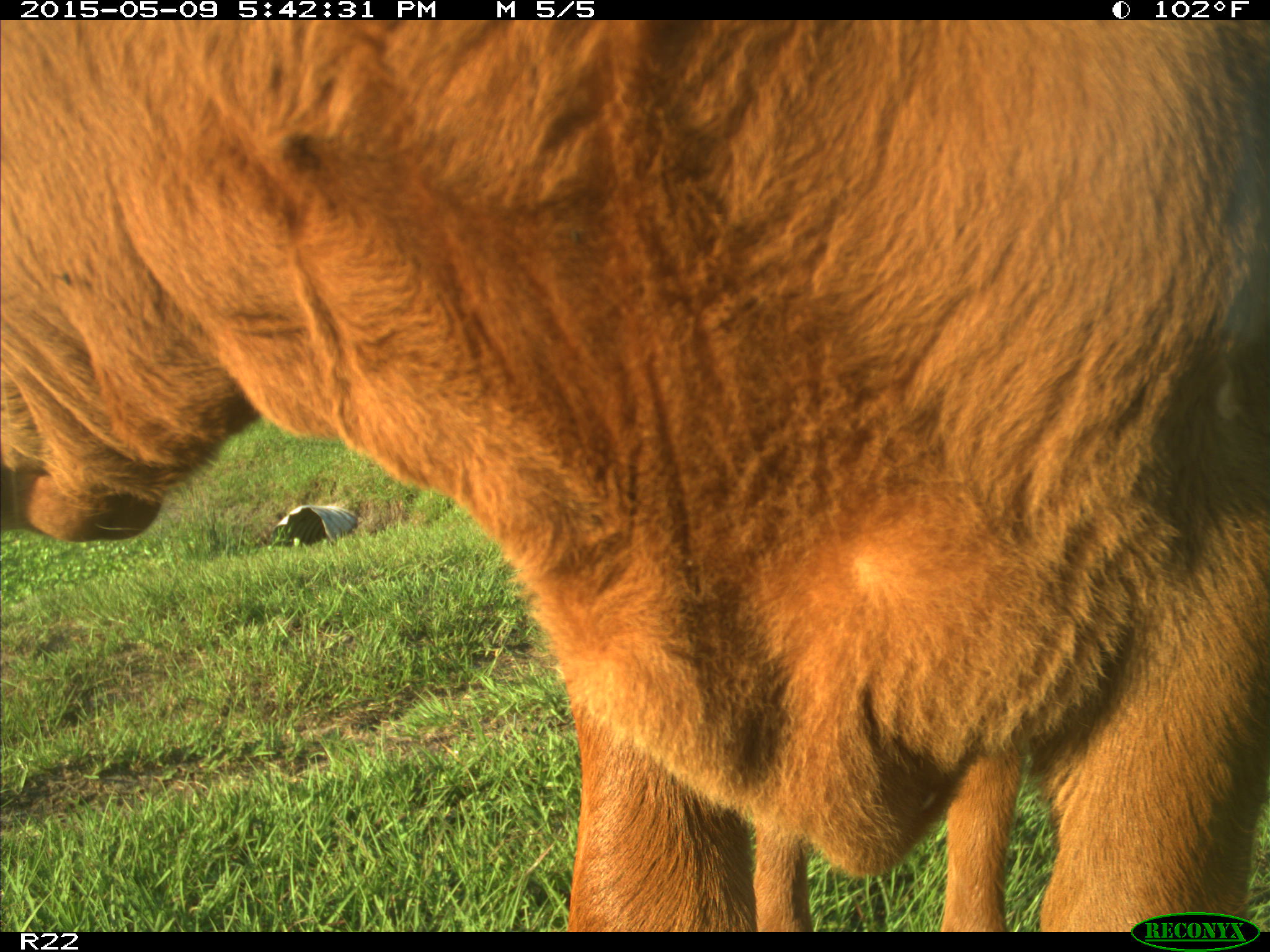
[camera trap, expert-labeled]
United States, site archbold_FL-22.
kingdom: Animalia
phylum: Chordata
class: Mammalia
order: Artiodactyla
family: Bovidae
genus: Bos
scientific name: Bos taurus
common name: domestic cow